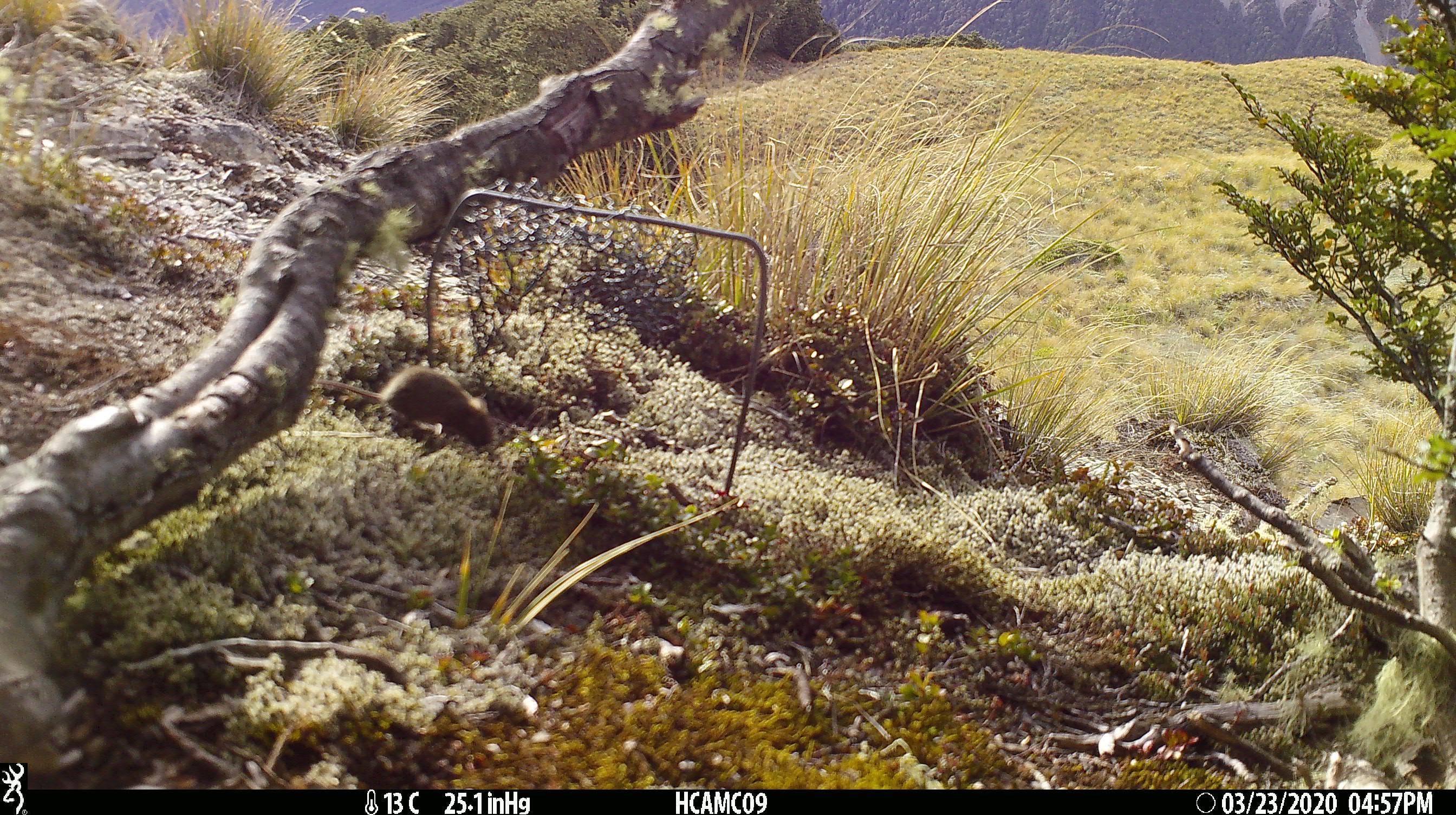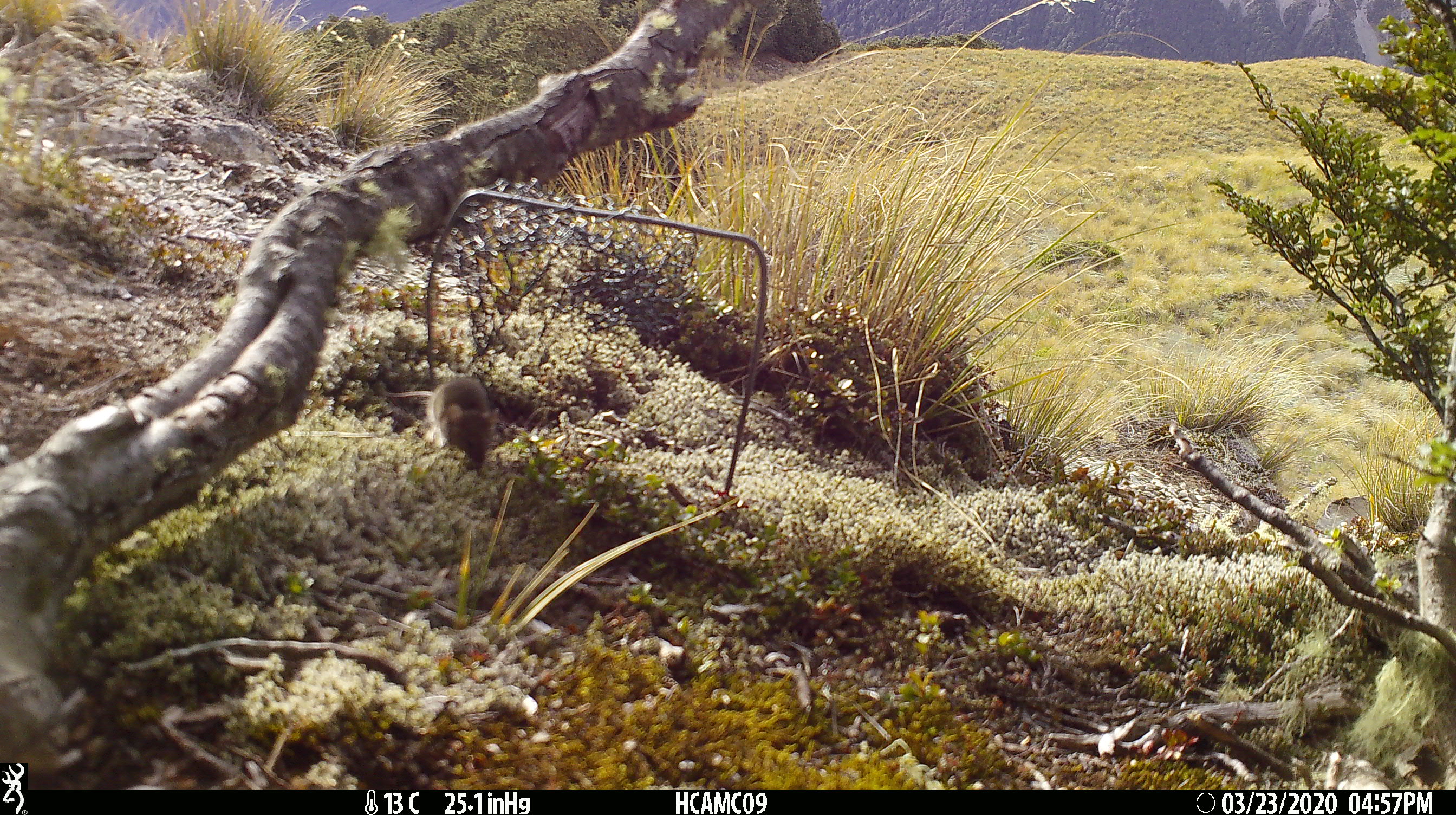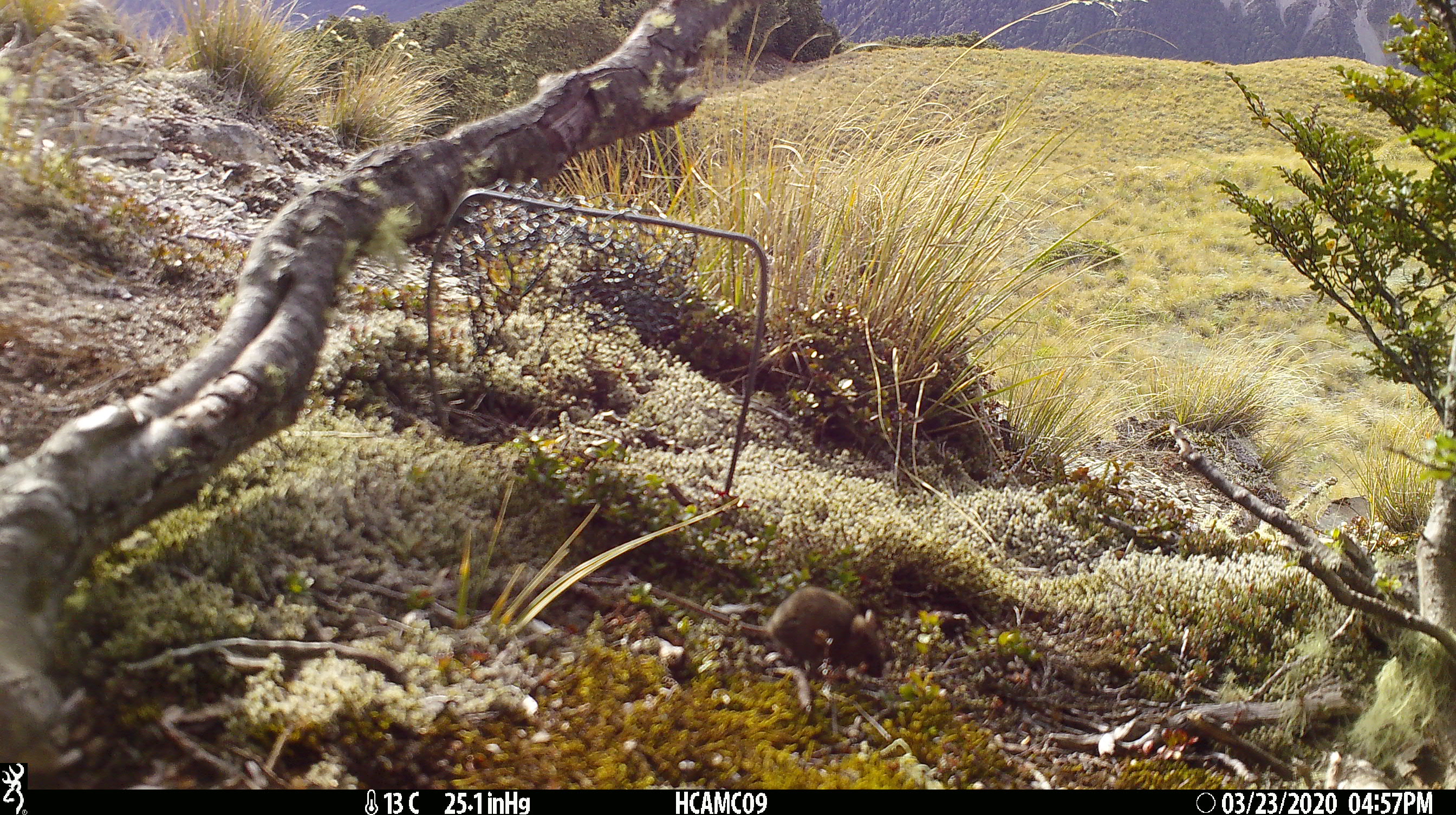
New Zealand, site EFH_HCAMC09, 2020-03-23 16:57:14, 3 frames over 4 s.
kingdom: Animalia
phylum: Chordata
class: Mammalia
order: Rodentia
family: Muridae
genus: Mus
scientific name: Mus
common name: mouse